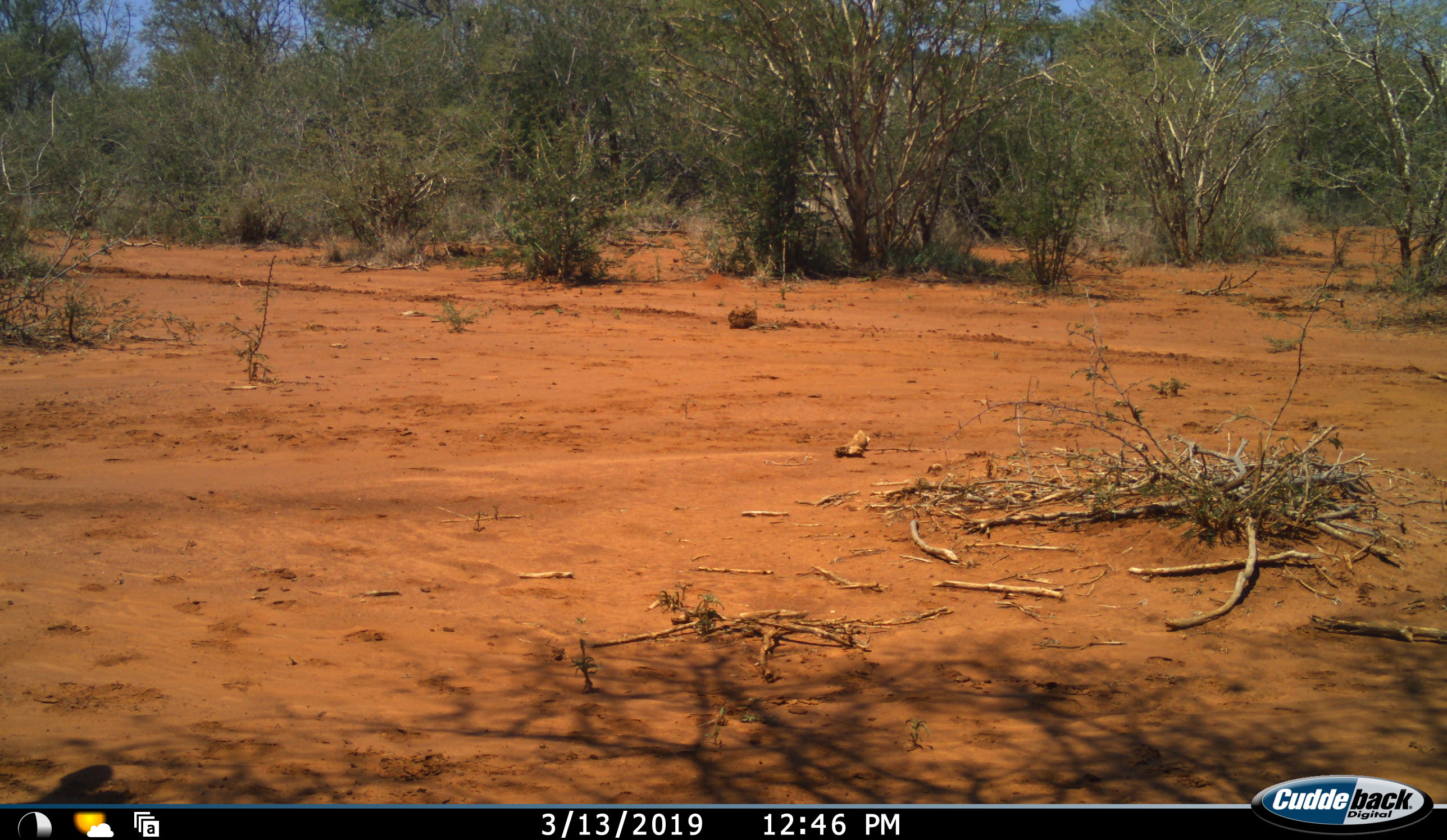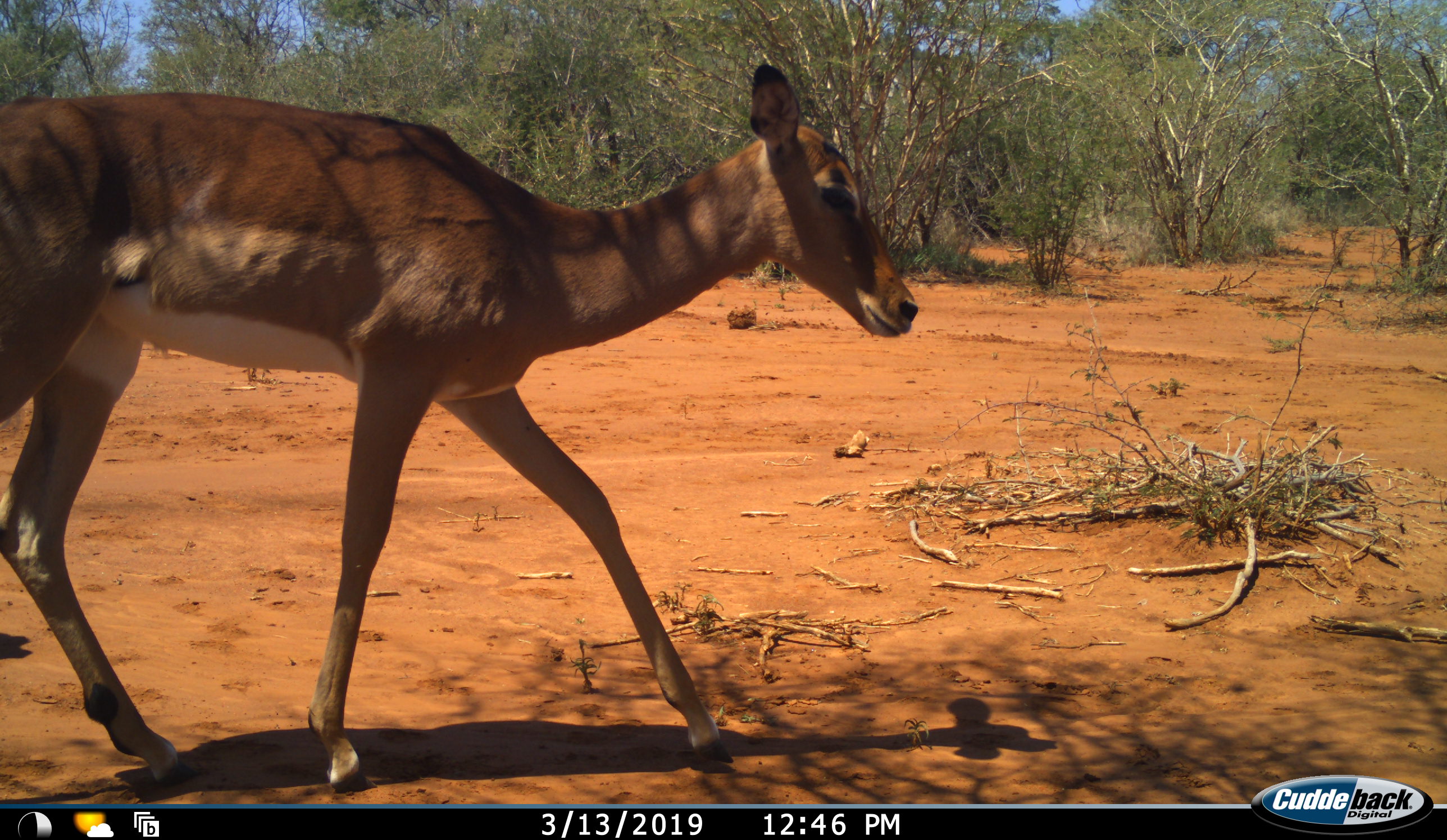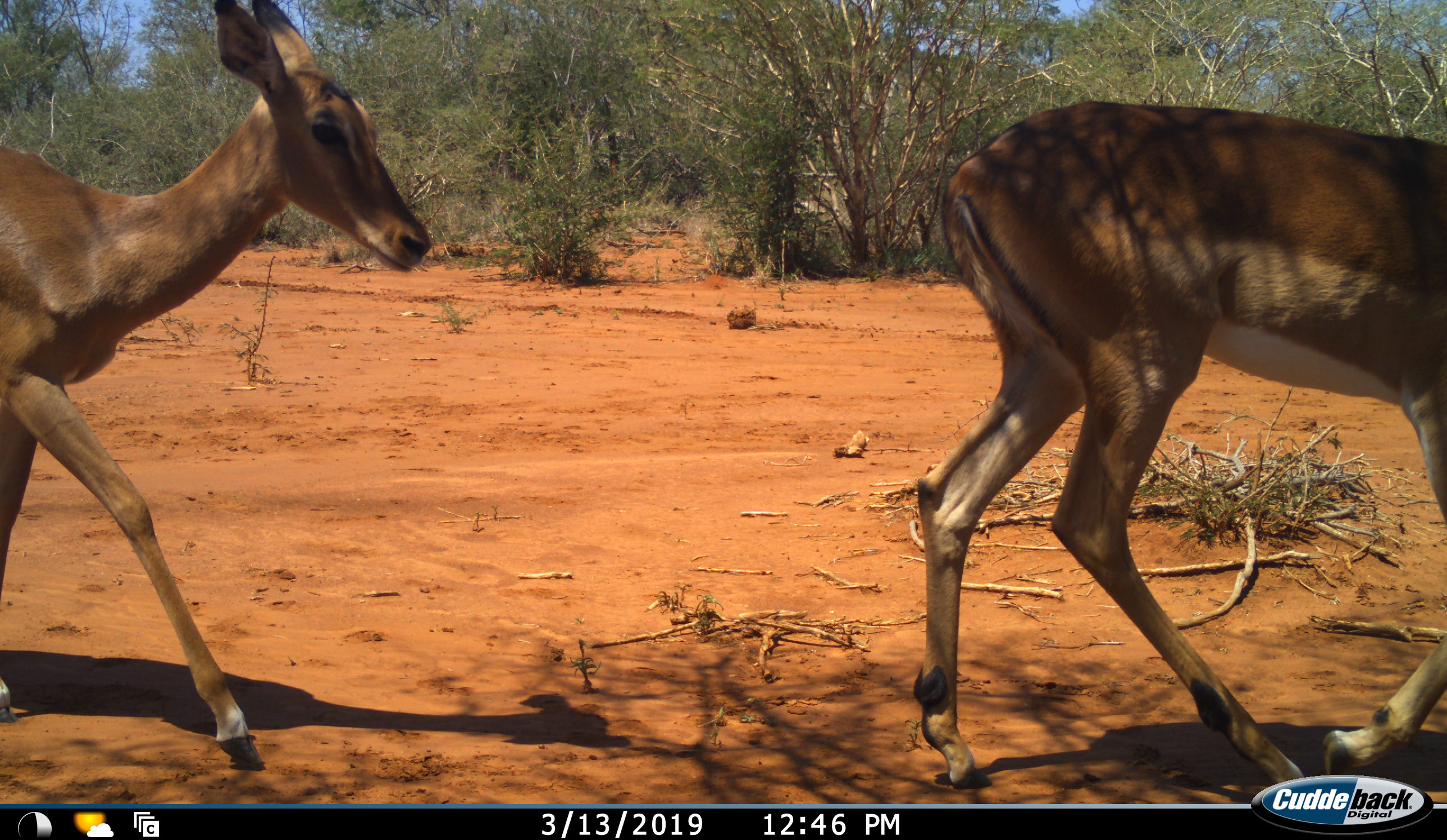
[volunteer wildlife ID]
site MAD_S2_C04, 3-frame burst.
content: unidentified animal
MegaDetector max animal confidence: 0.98